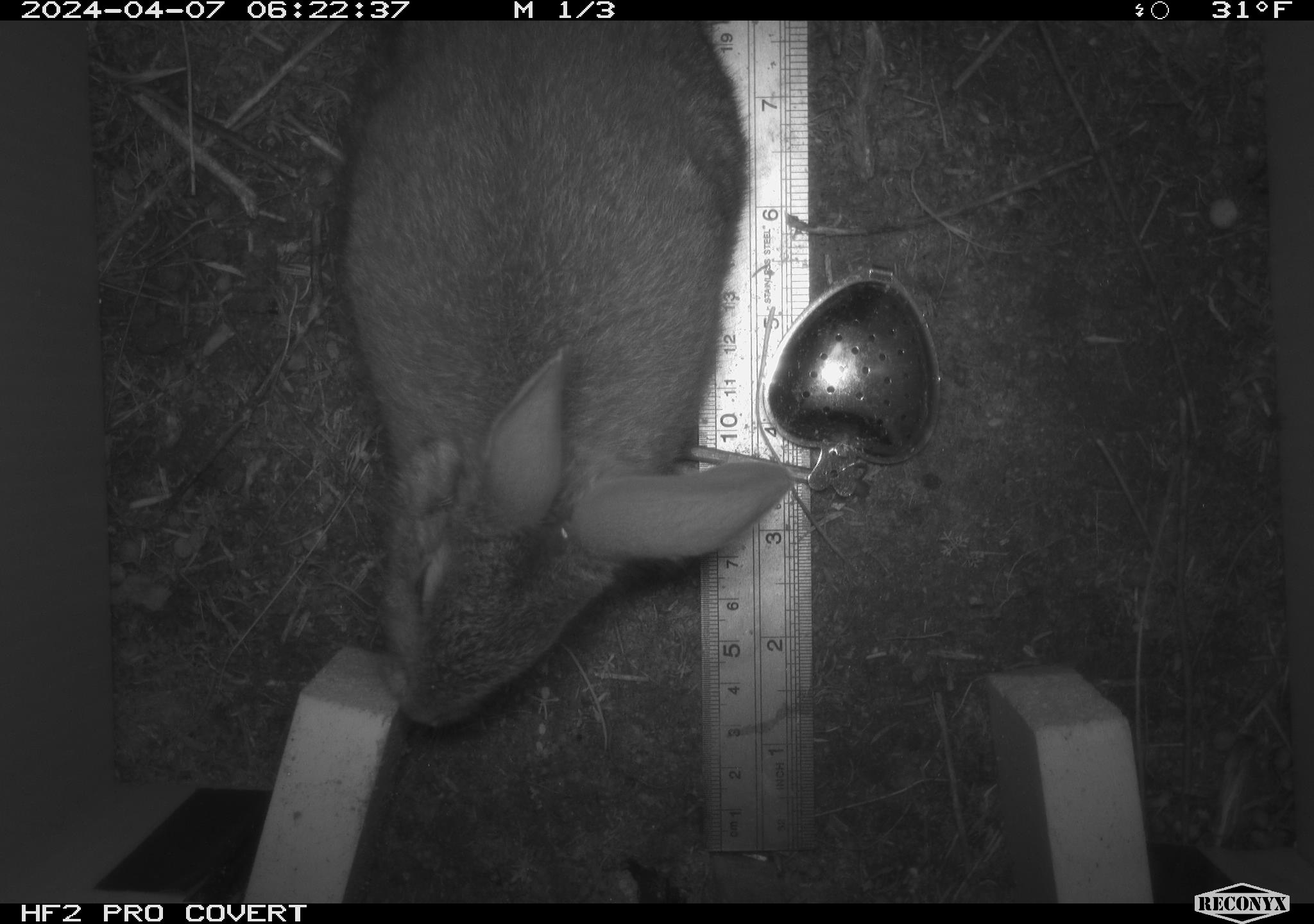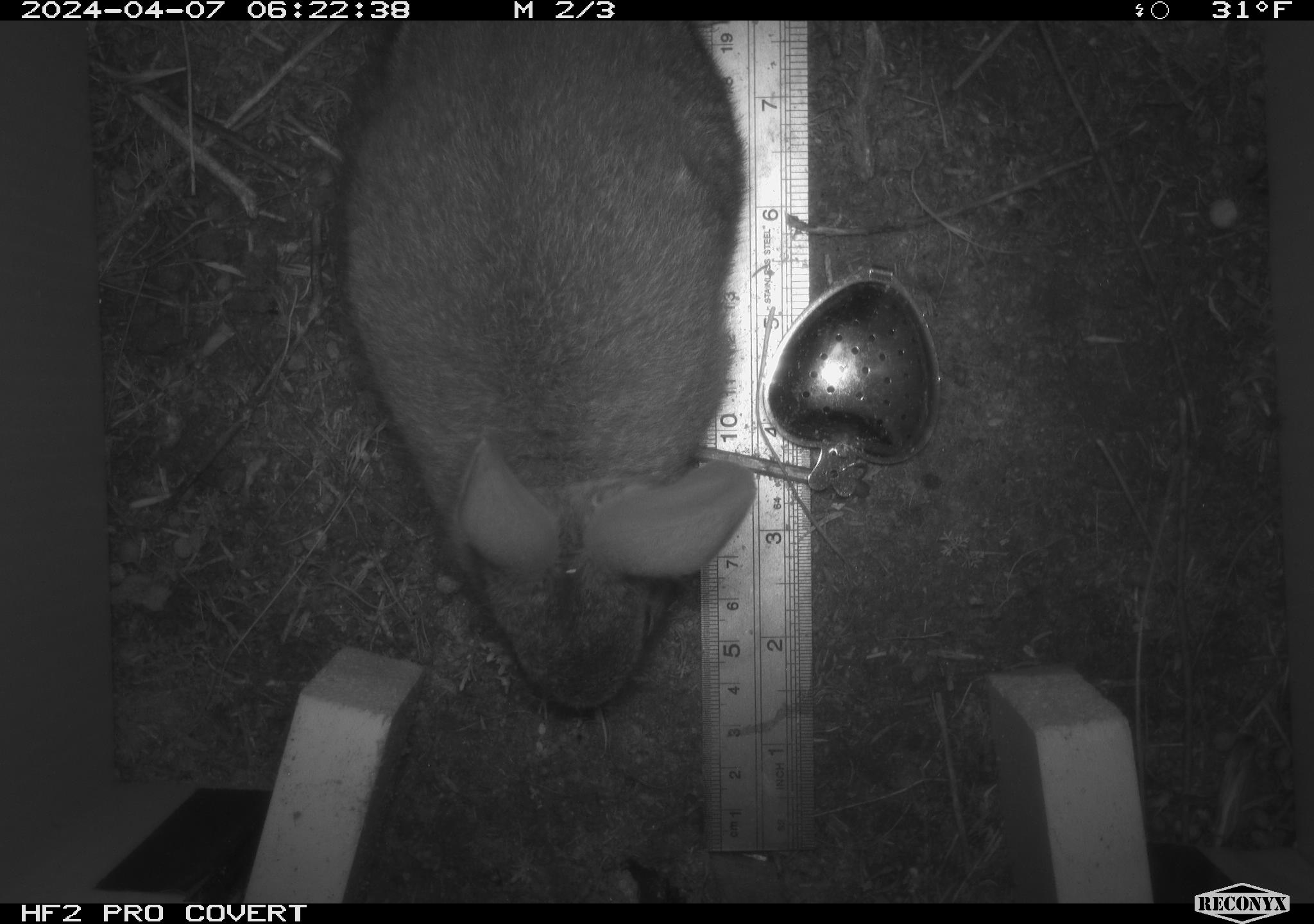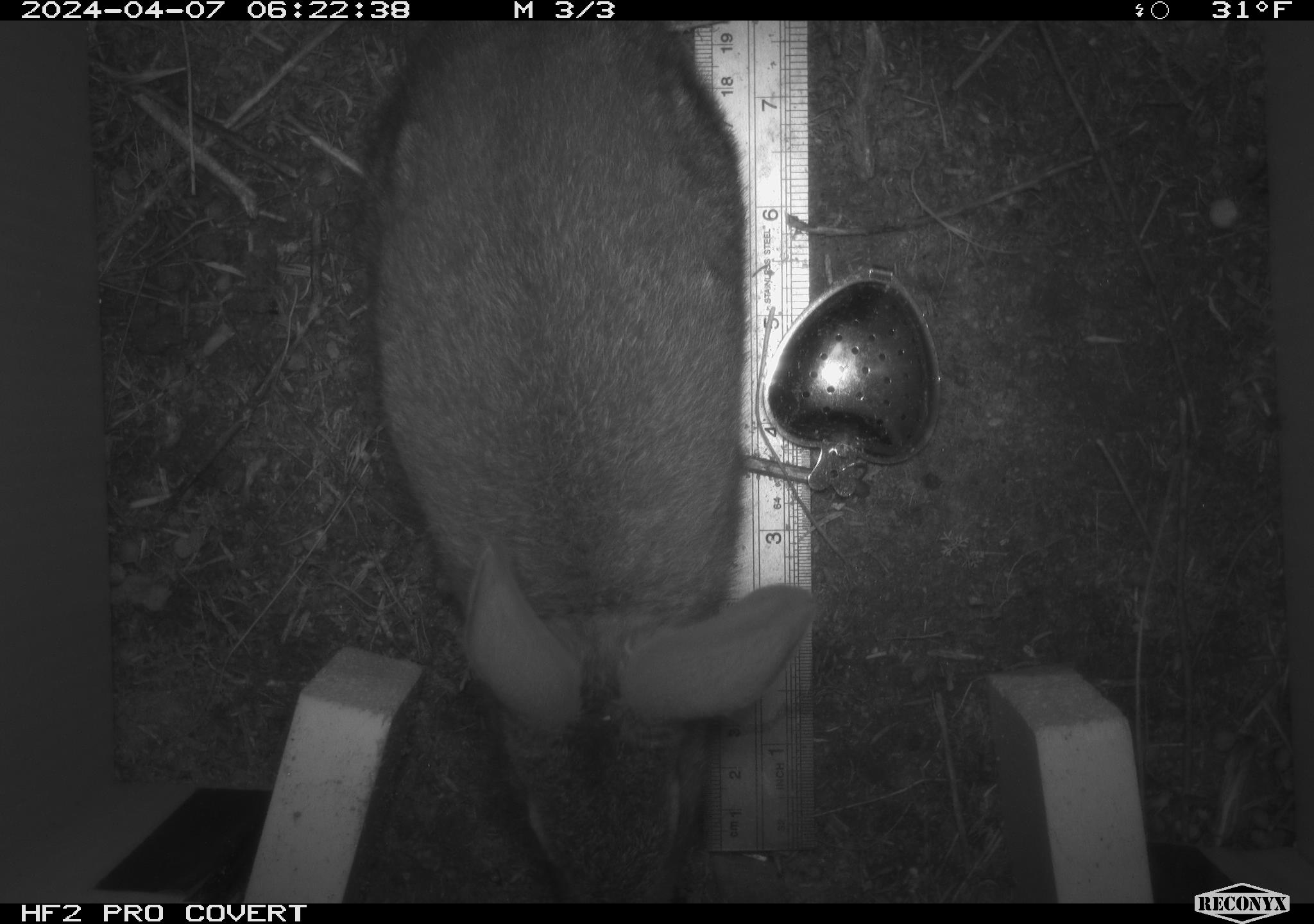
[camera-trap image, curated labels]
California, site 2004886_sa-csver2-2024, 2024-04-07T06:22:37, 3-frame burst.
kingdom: Animalia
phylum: Chordata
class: Mammalia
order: Lagomorpha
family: Leporidae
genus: Sylvilagus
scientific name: Sylvilagus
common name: cottontail rabbits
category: sylvilagus species